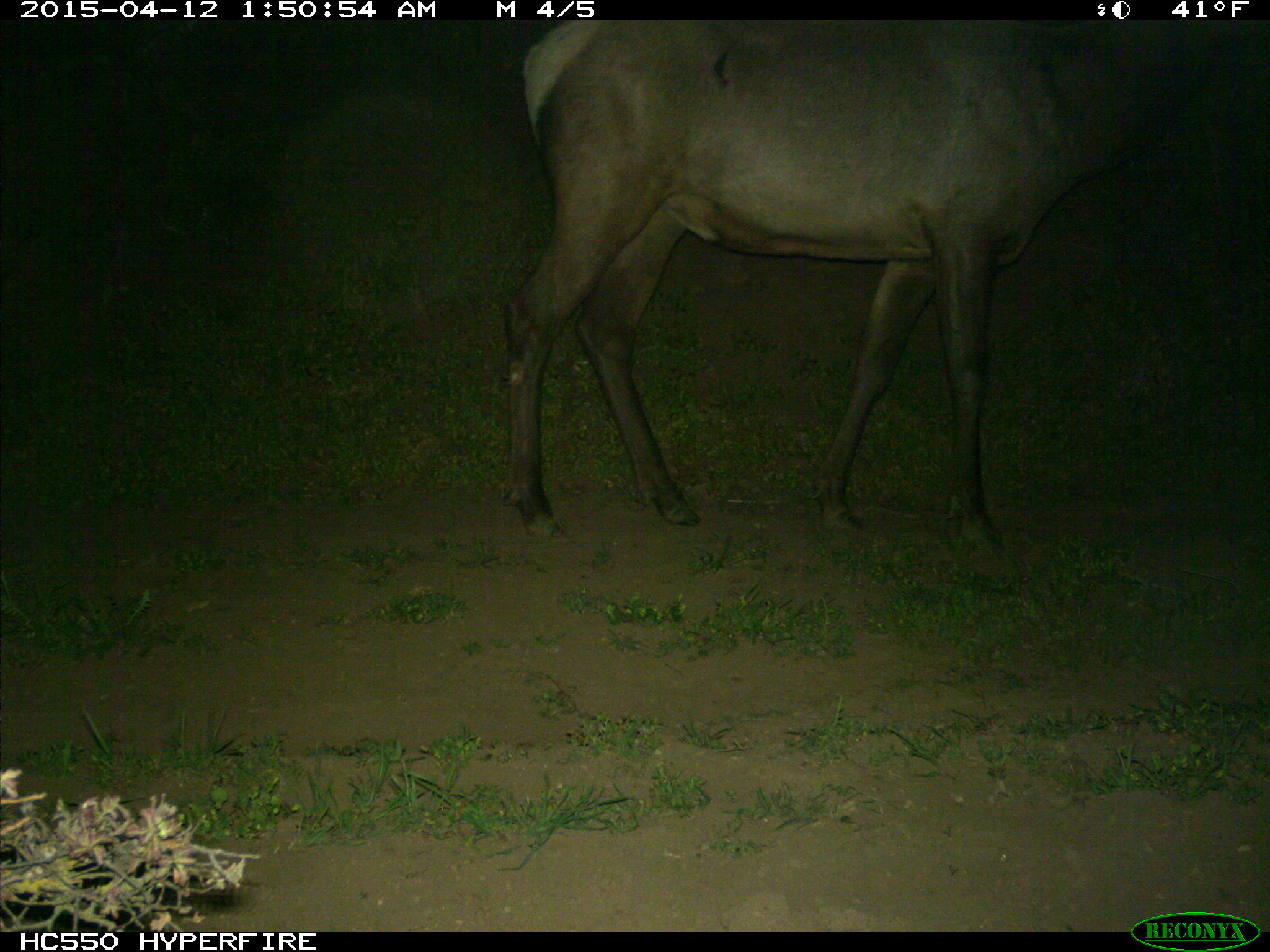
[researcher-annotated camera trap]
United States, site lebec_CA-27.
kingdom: Animalia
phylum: Chordata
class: Mammalia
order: Artiodactyla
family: Cervidae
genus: Cervus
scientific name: Cervus canadensis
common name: elk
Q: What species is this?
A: Cervus canadensis (elk).